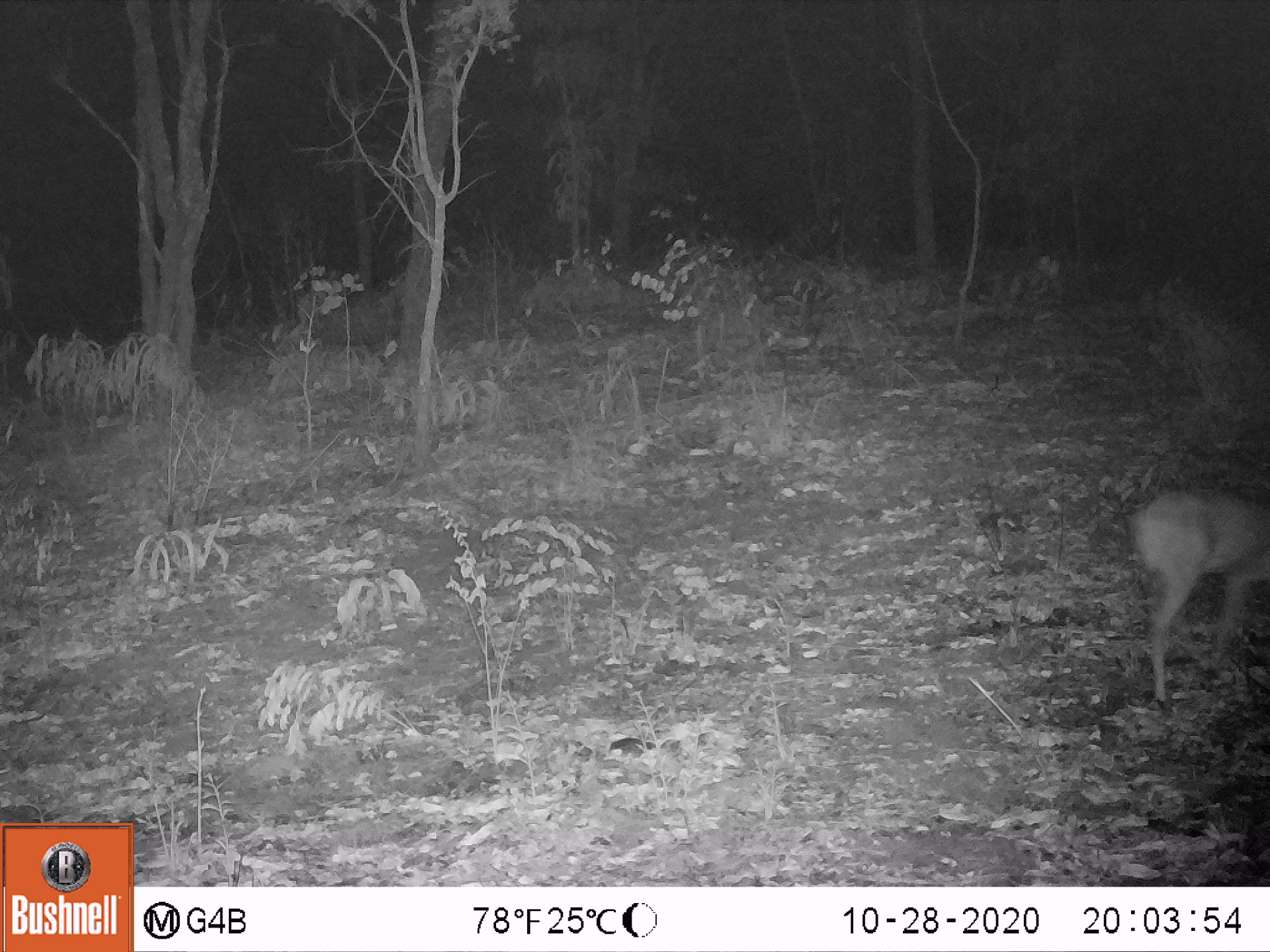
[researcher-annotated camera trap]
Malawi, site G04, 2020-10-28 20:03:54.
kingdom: Animalia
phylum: Chordata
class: Mammalia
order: Artiodactyla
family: Bovidae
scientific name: Antilopinae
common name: small antelope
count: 1